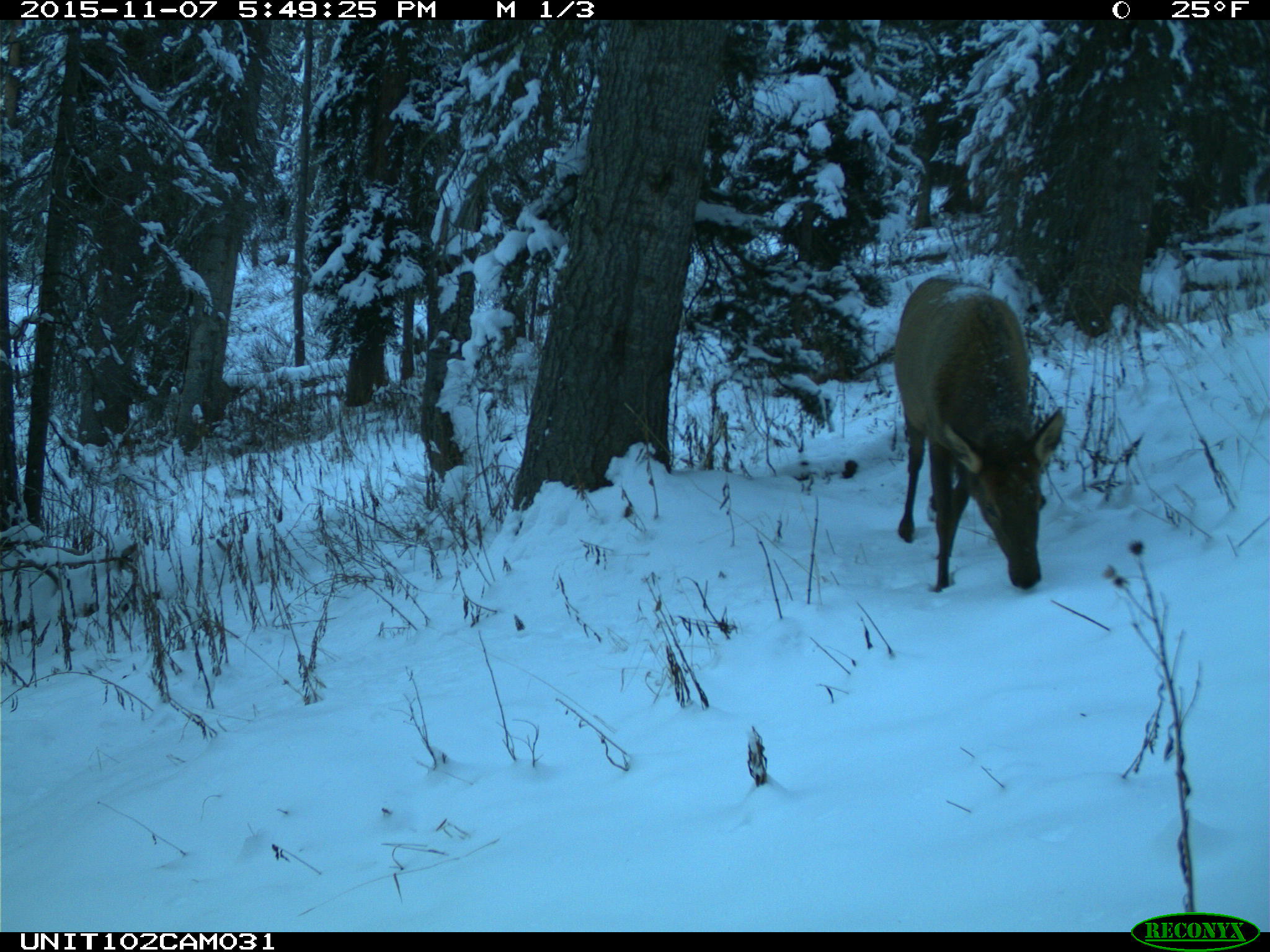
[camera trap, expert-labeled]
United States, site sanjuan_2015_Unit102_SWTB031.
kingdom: Animalia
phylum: Chordata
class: Mammalia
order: Artiodactyla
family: Cervidae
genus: Cervus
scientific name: Cervus elaphus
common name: red deer